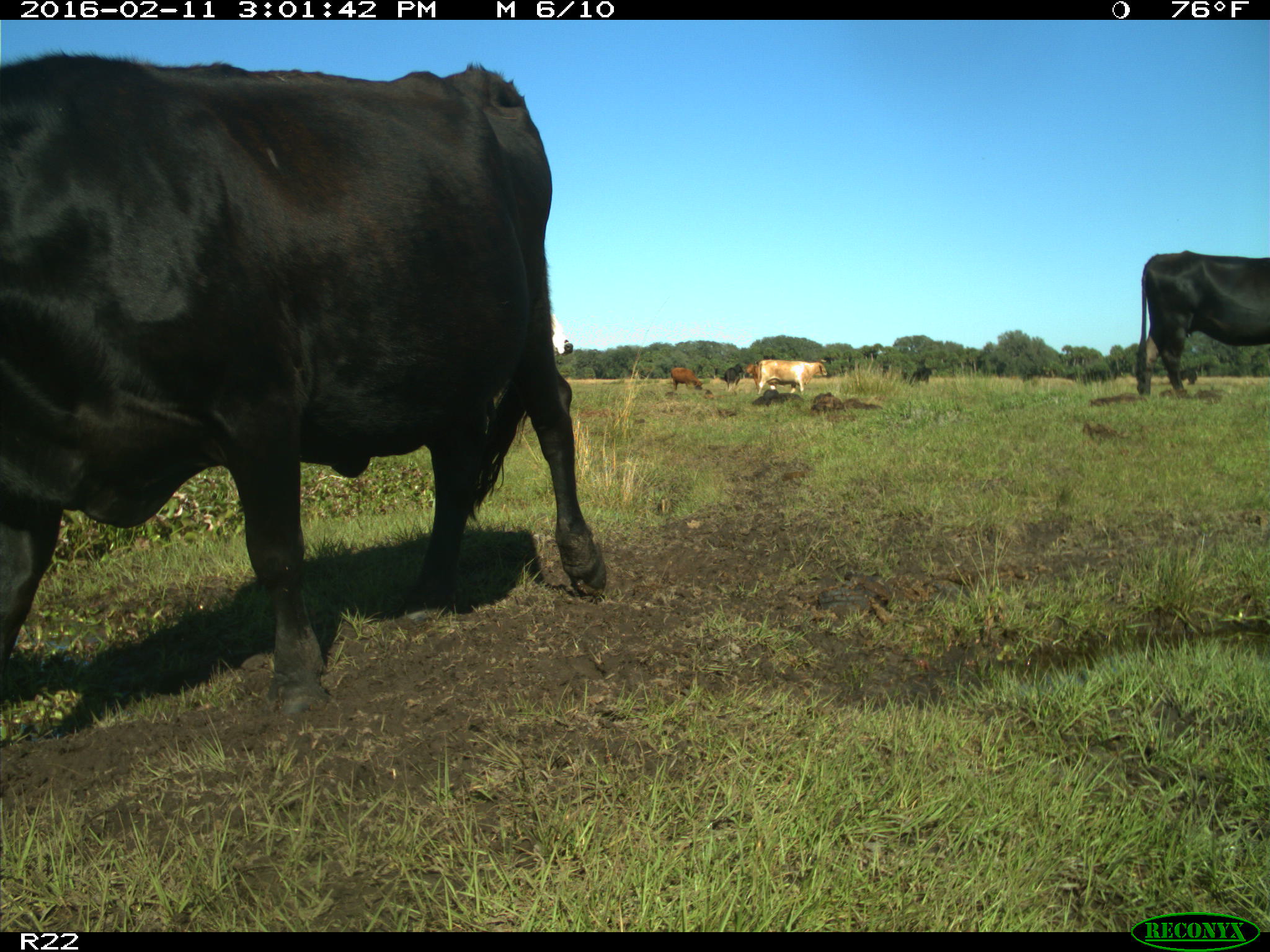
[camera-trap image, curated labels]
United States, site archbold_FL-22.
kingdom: Animalia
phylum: Chordata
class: Mammalia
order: Artiodactyla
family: Bovidae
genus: Bos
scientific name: Bos taurus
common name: domestic cow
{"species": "Bos taurus (domestic cow)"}